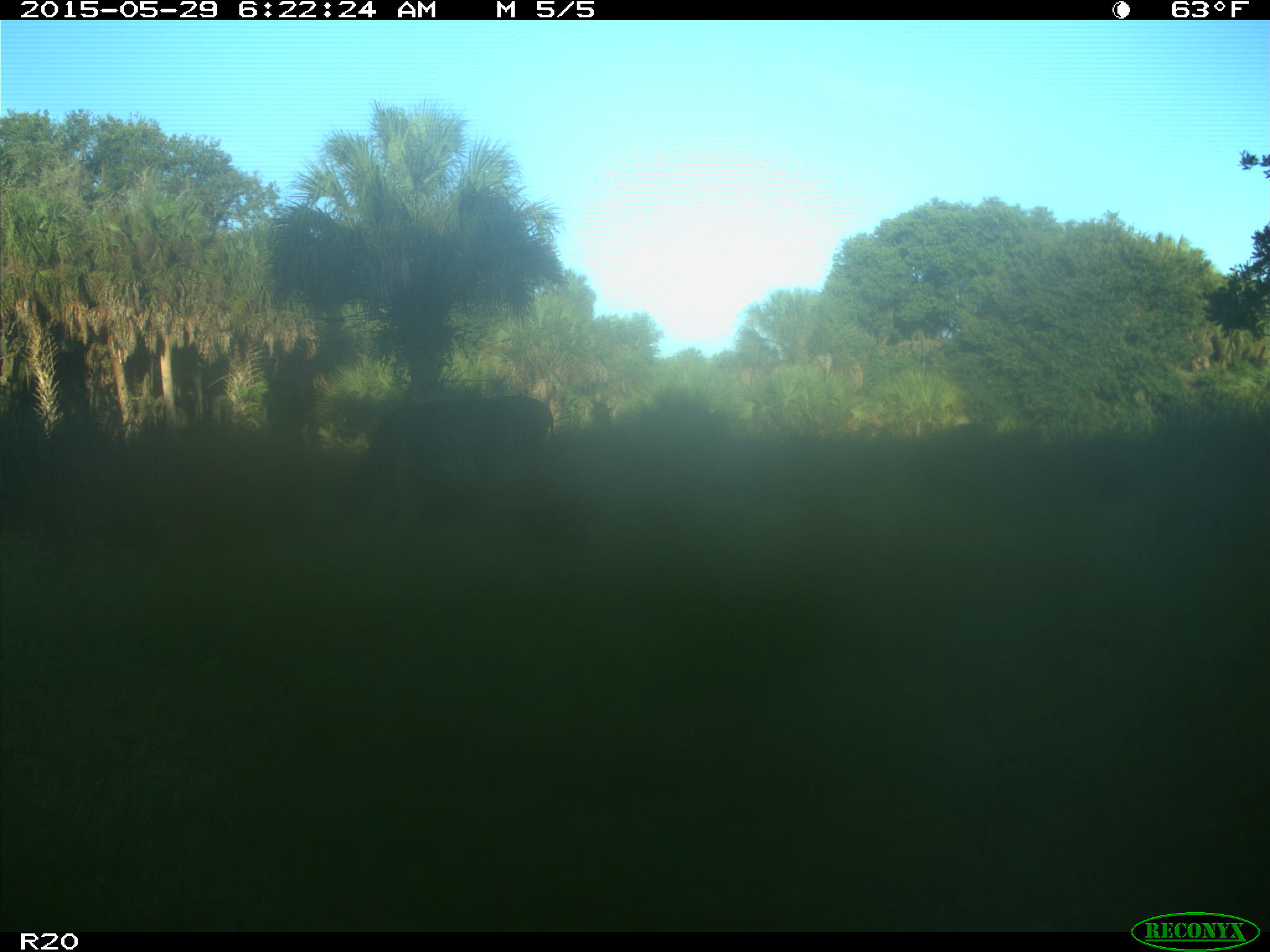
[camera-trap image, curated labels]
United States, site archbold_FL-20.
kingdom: Animalia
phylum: Chordata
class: Mammalia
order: Artiodactyla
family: Bovidae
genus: Bos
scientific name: Bos taurus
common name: domestic cow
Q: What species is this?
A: Bos taurus (domestic cow).